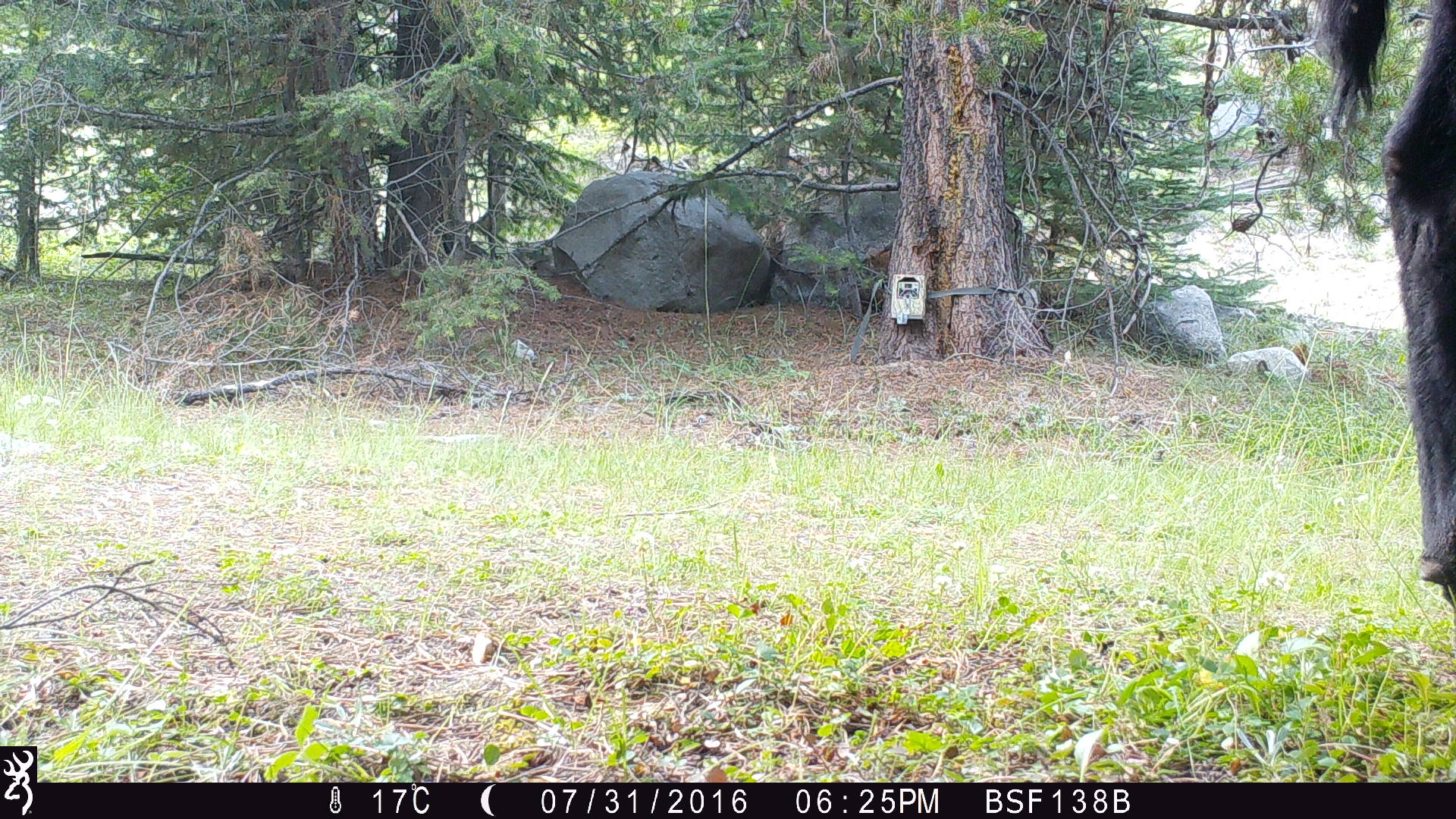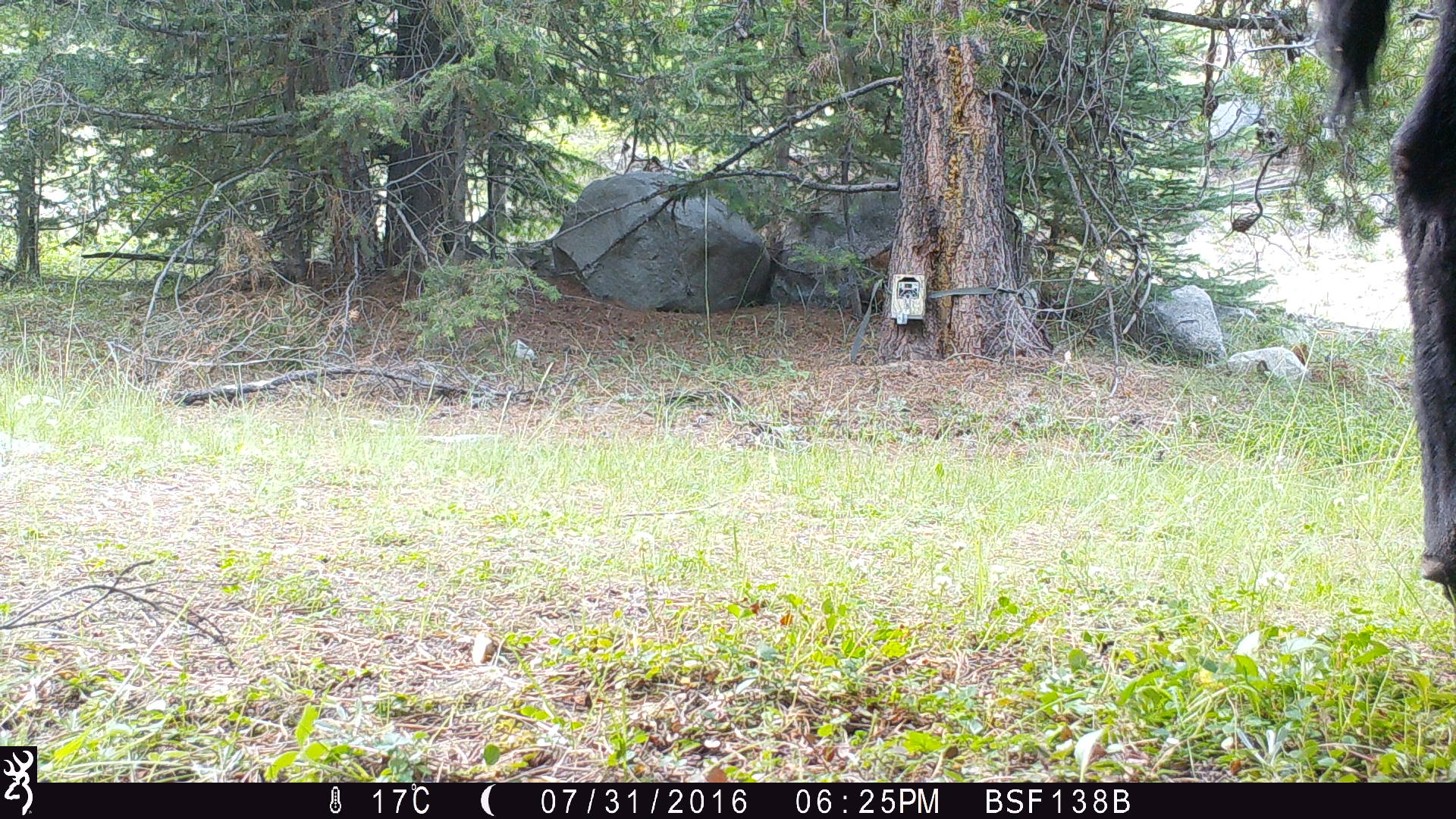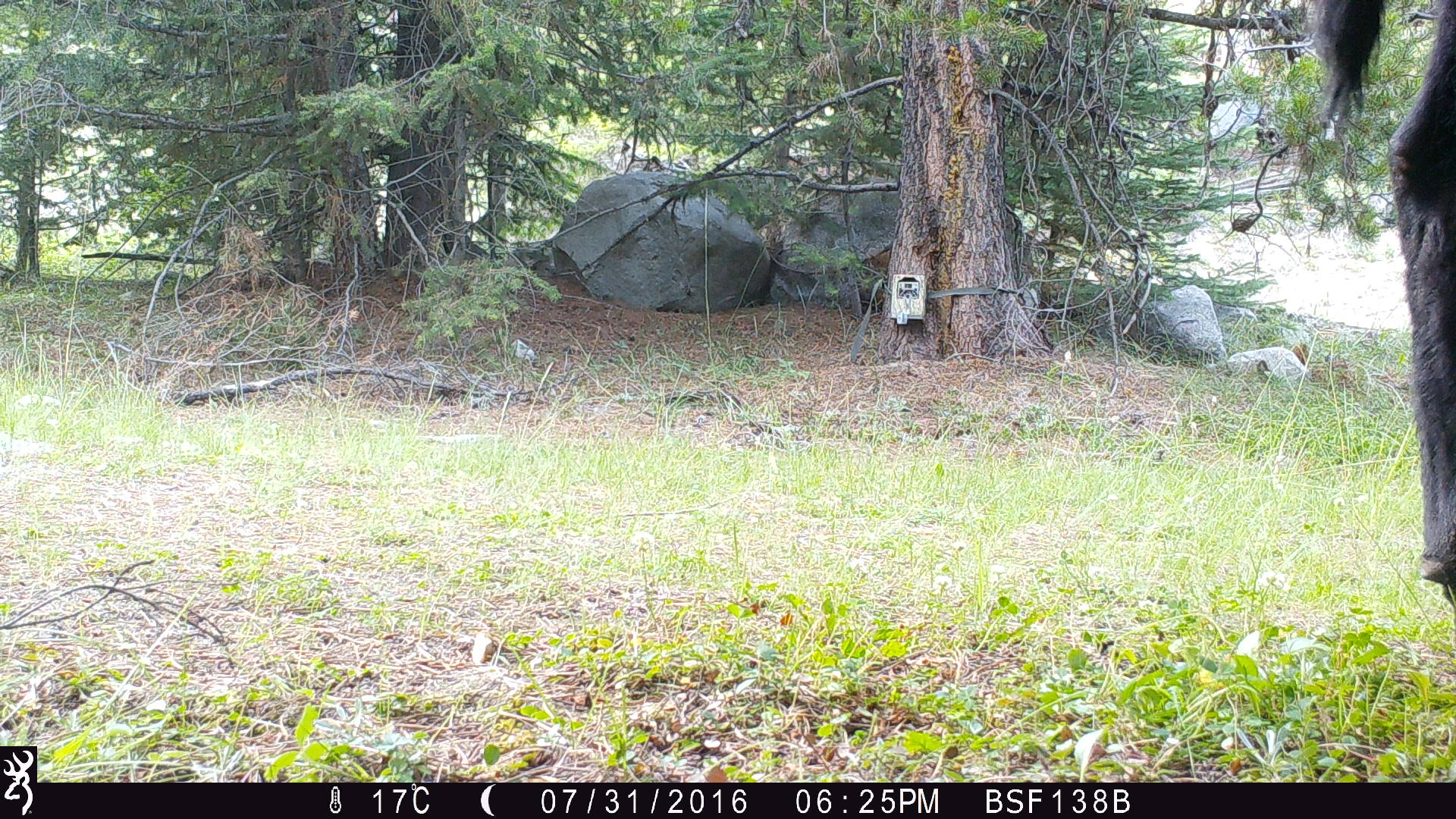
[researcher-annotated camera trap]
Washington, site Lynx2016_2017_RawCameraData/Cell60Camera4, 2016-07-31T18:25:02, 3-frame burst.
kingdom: Animalia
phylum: Chordata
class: Mammalia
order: Artiodactyla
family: Bovidae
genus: Bos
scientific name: Bos taurus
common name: domestic cattle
Domestic cattle (Bos taurus). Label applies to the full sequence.